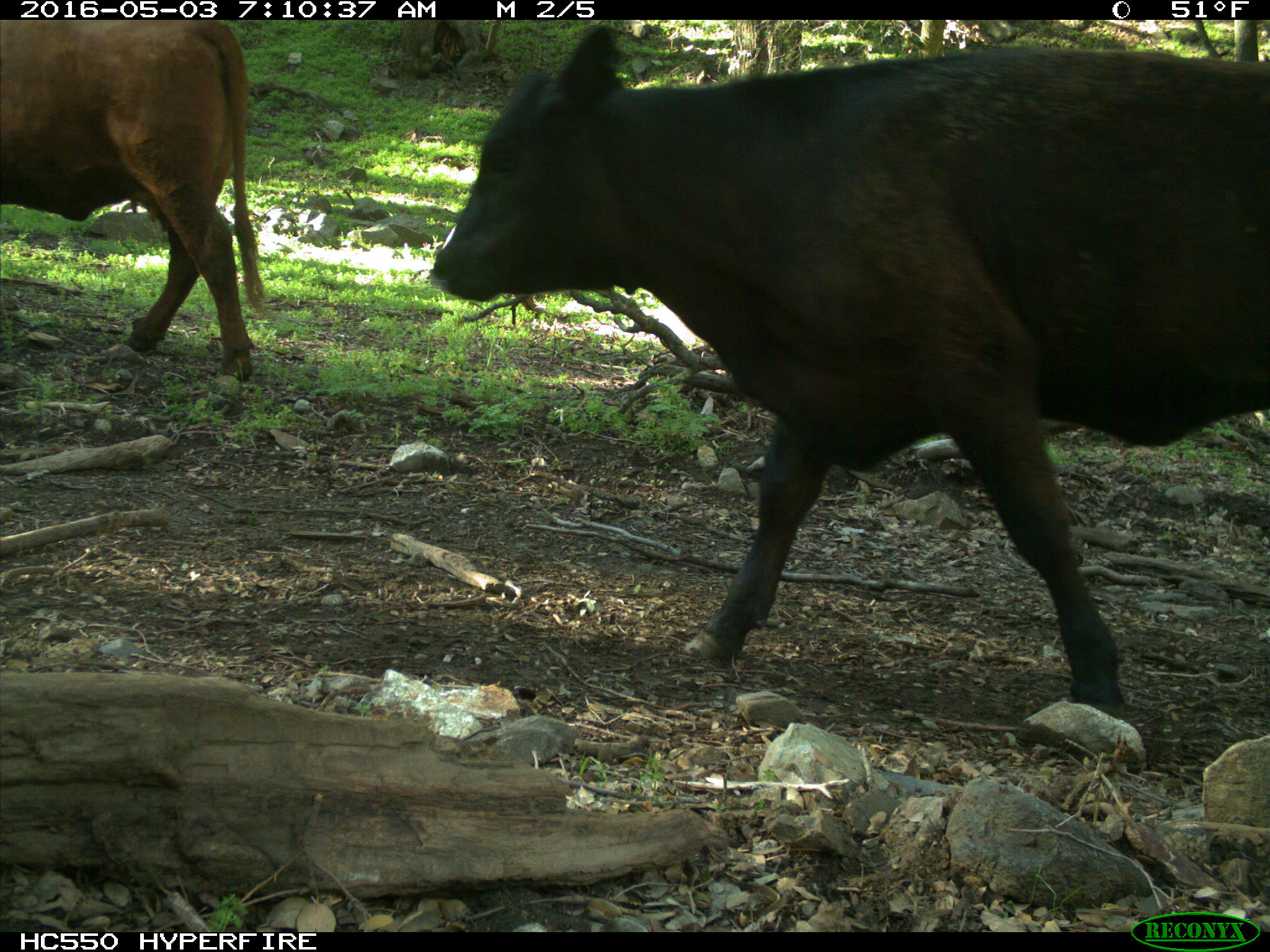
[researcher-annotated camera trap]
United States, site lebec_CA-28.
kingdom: Animalia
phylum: Chordata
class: Mammalia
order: Artiodactyla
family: Bovidae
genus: Bos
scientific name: Bos taurus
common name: domestic cow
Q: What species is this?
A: Bos taurus (domestic cow).